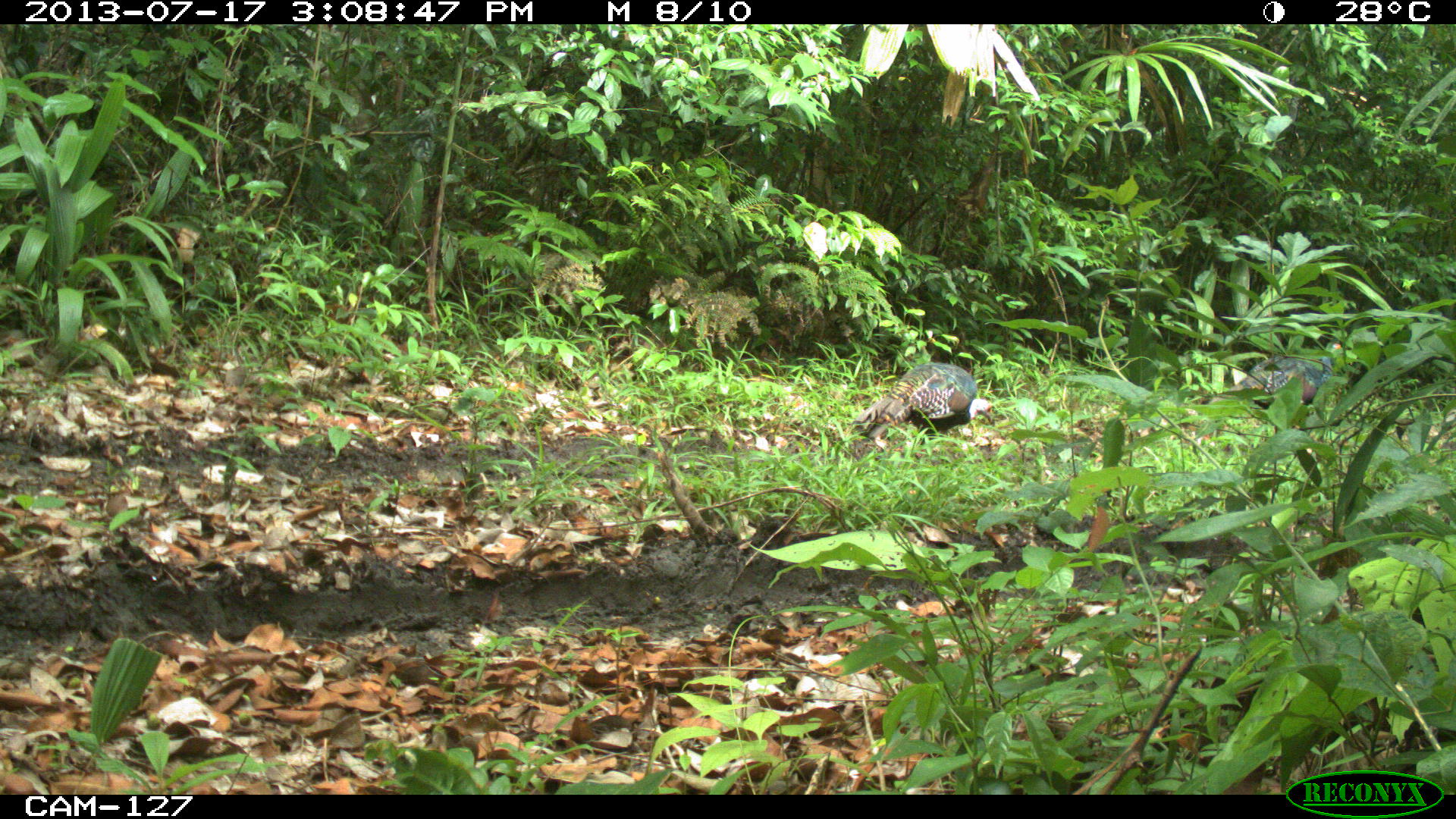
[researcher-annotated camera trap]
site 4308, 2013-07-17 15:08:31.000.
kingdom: Animalia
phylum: Chordata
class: Aves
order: Galliformes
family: Phasianidae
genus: Meleagris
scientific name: Meleagris ocellata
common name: ocellated turkey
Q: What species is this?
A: Meleagris ocellata (ocellated turkey).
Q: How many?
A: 3.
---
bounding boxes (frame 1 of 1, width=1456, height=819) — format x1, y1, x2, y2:
meleagris ocellata: 852, 361, 995, 444; 1191, 354, 1333, 410